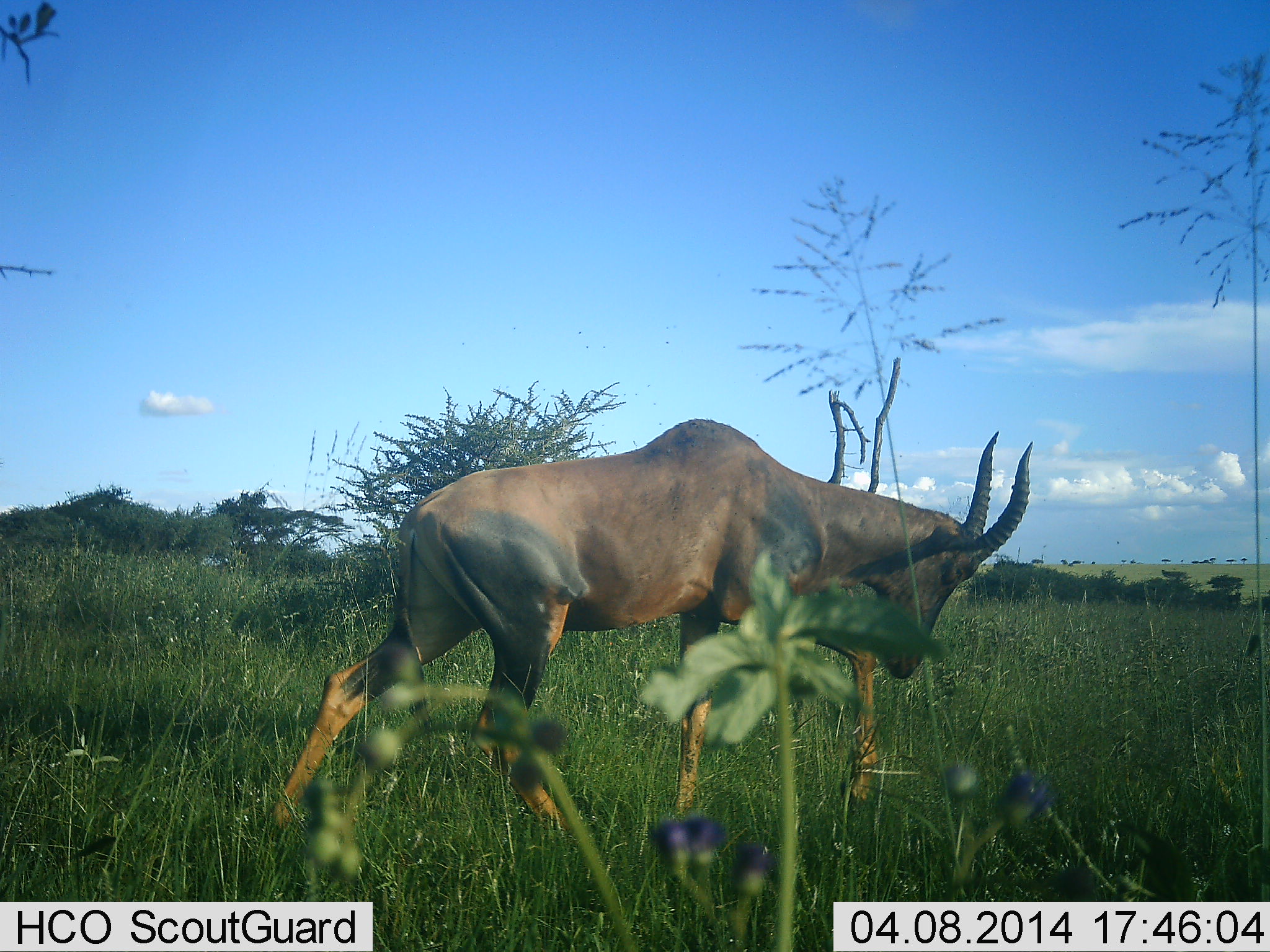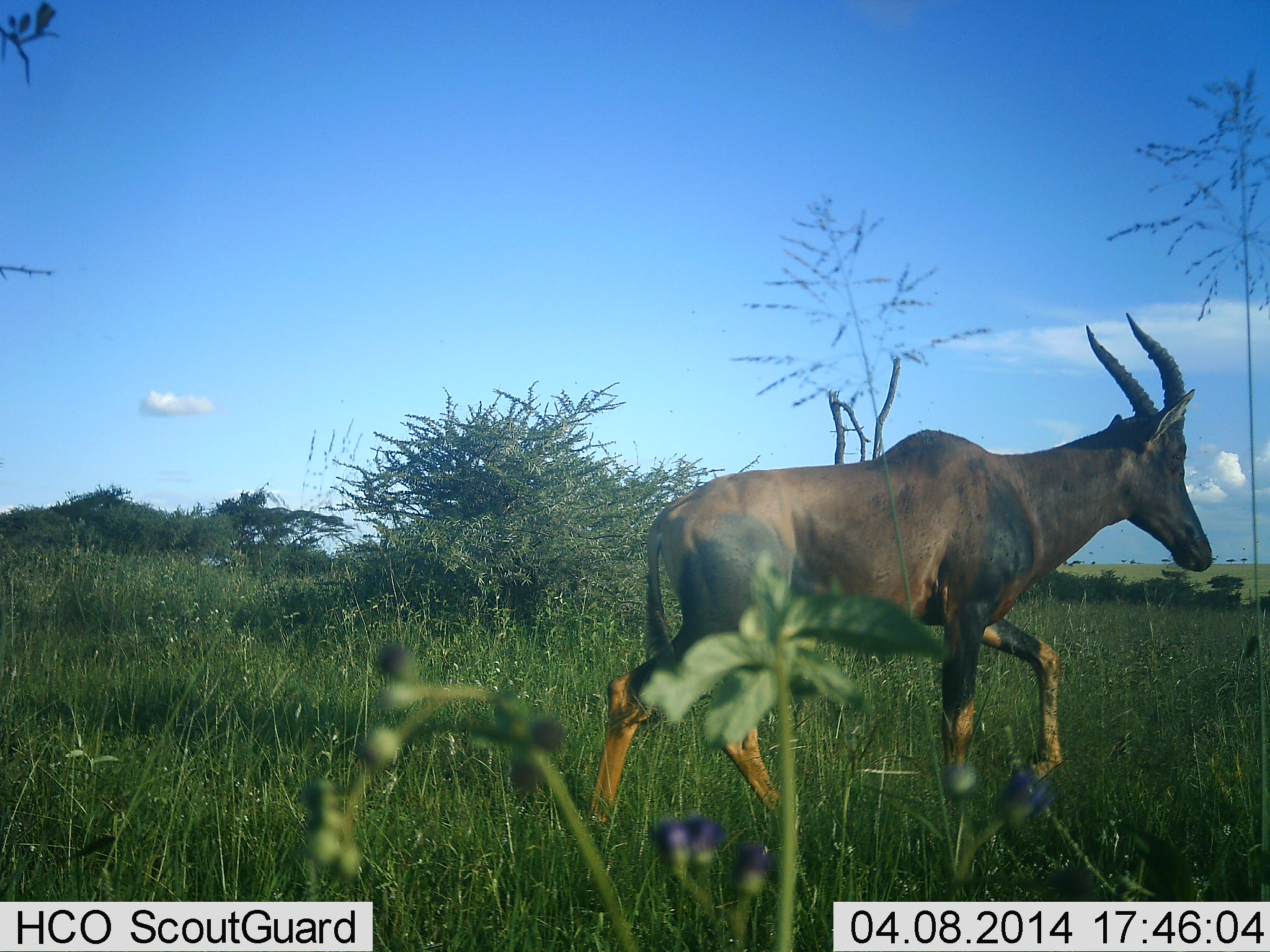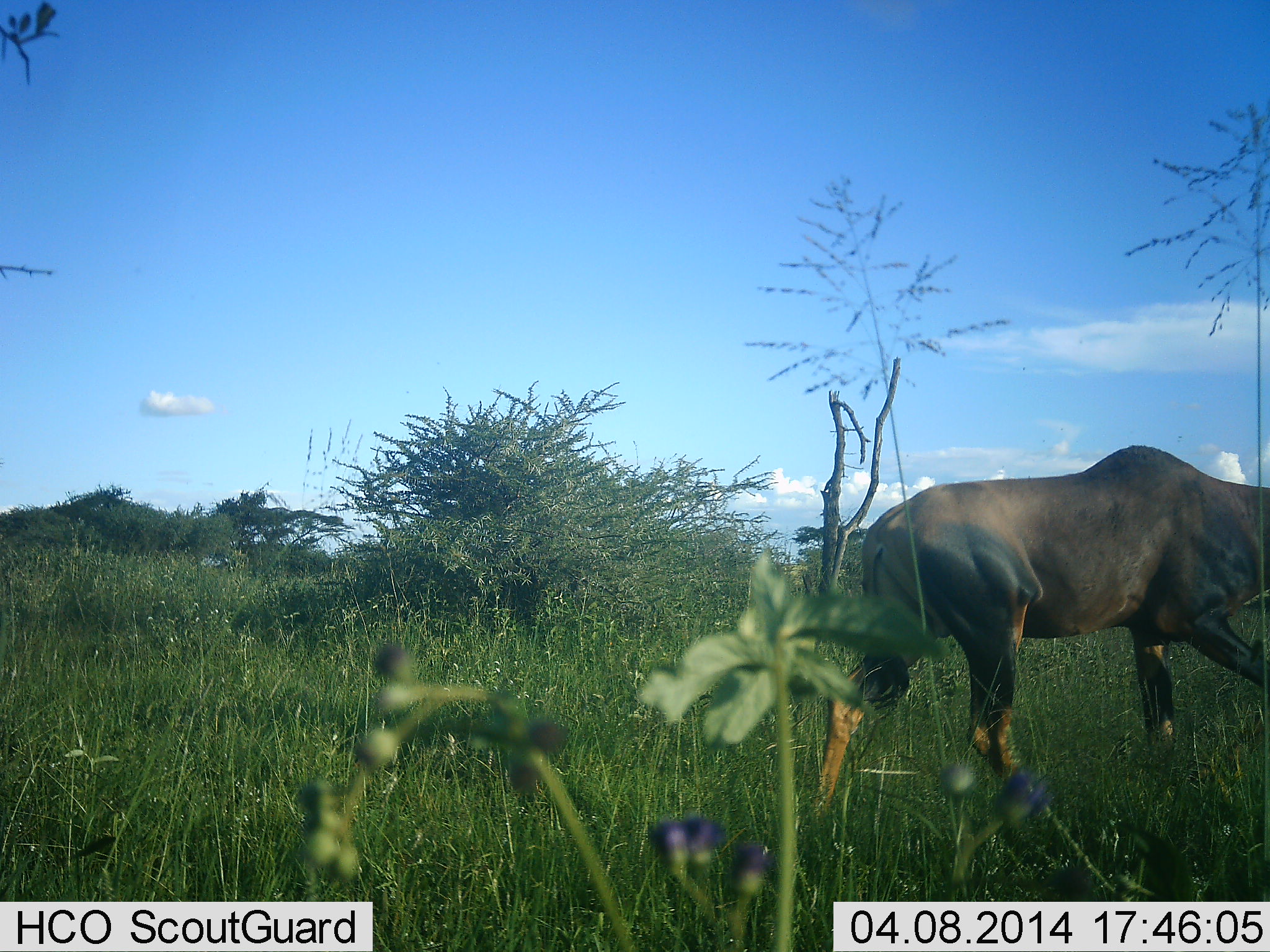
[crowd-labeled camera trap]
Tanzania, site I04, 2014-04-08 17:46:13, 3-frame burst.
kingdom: Animalia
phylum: Chordata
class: Mammalia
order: Artiodactyla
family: Bovidae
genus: Damaliscus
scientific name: Damaliscus lunatus jimela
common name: topi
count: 1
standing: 10%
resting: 0%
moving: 90%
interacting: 0%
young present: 0%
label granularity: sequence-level